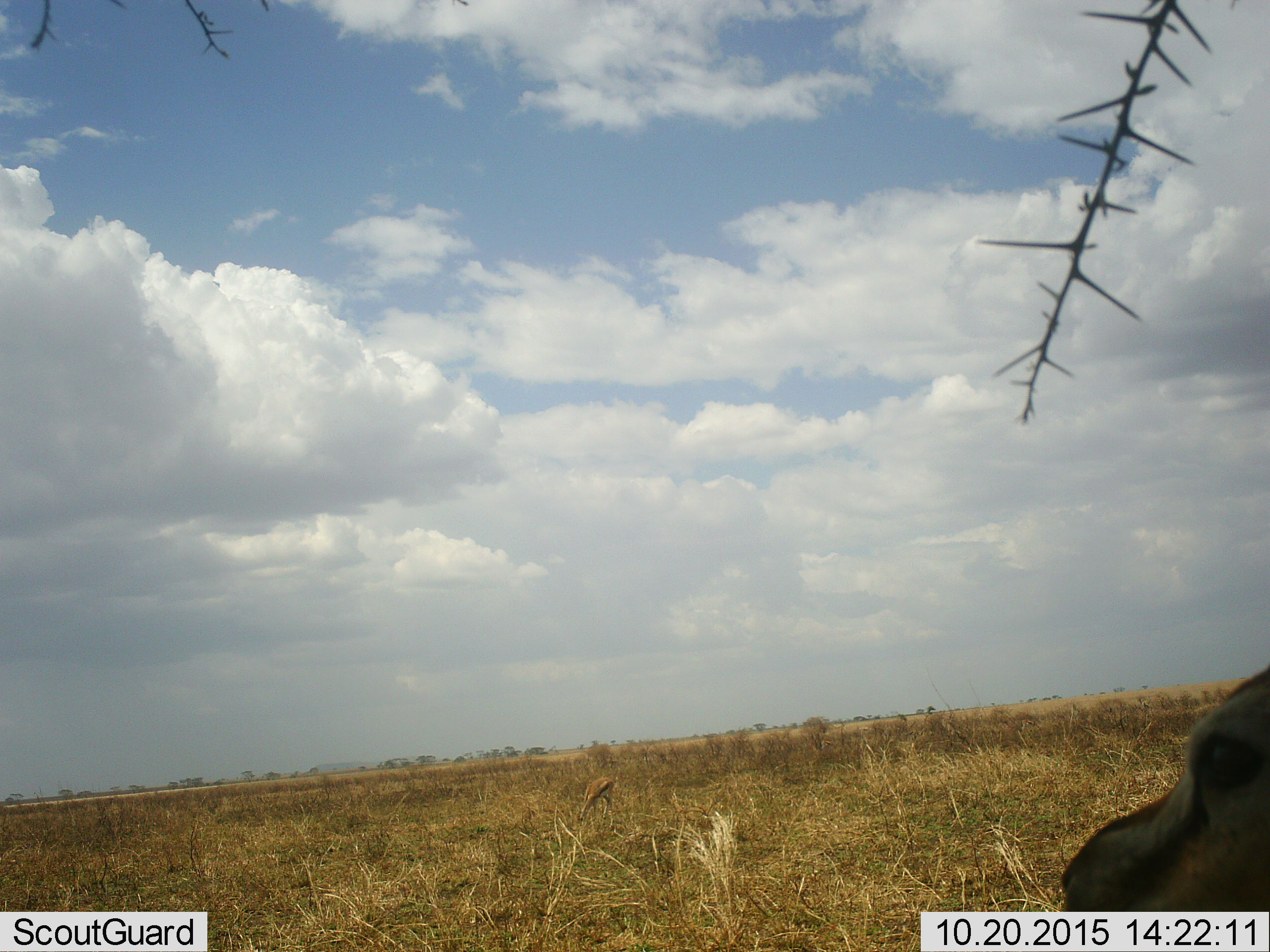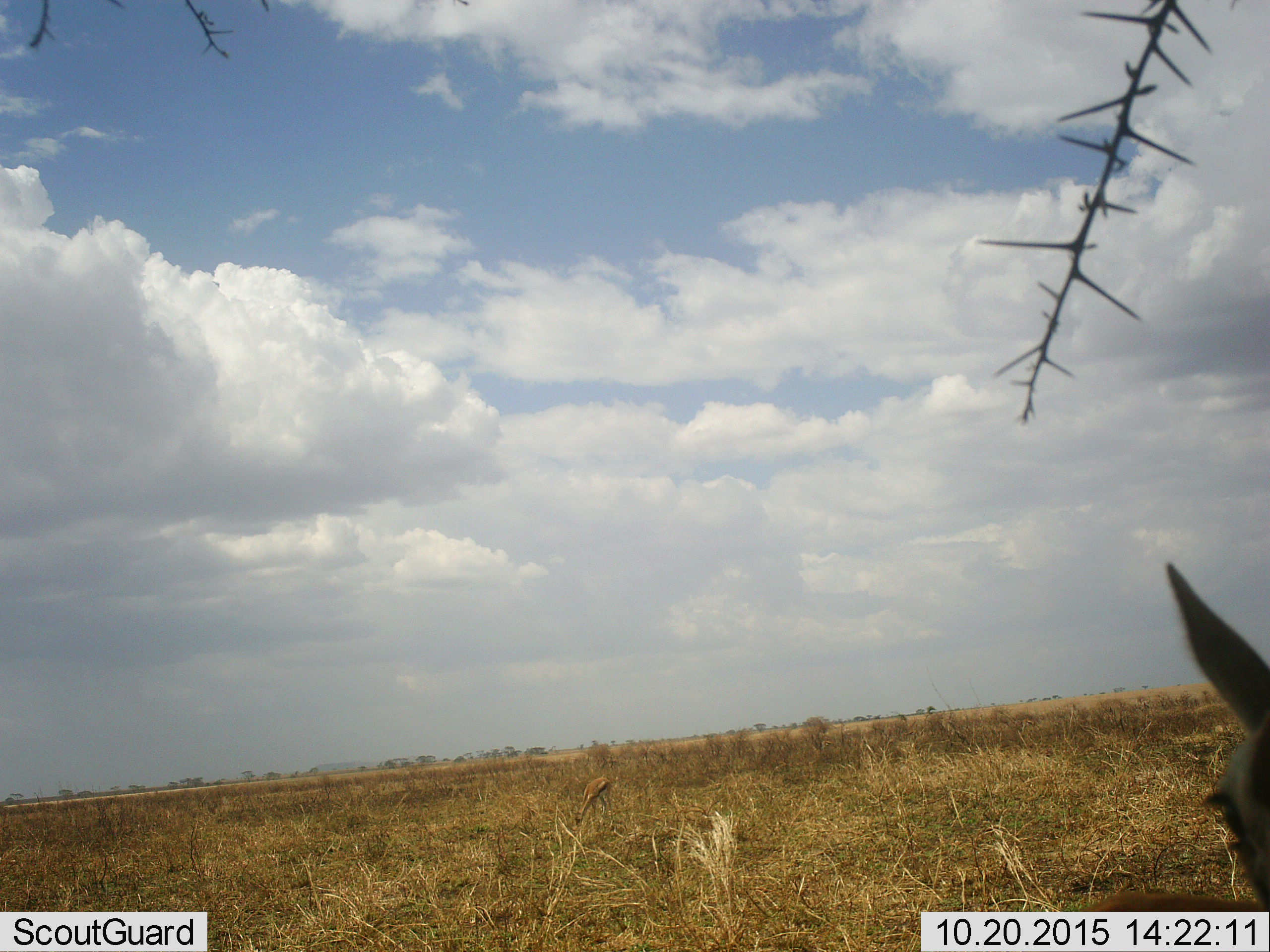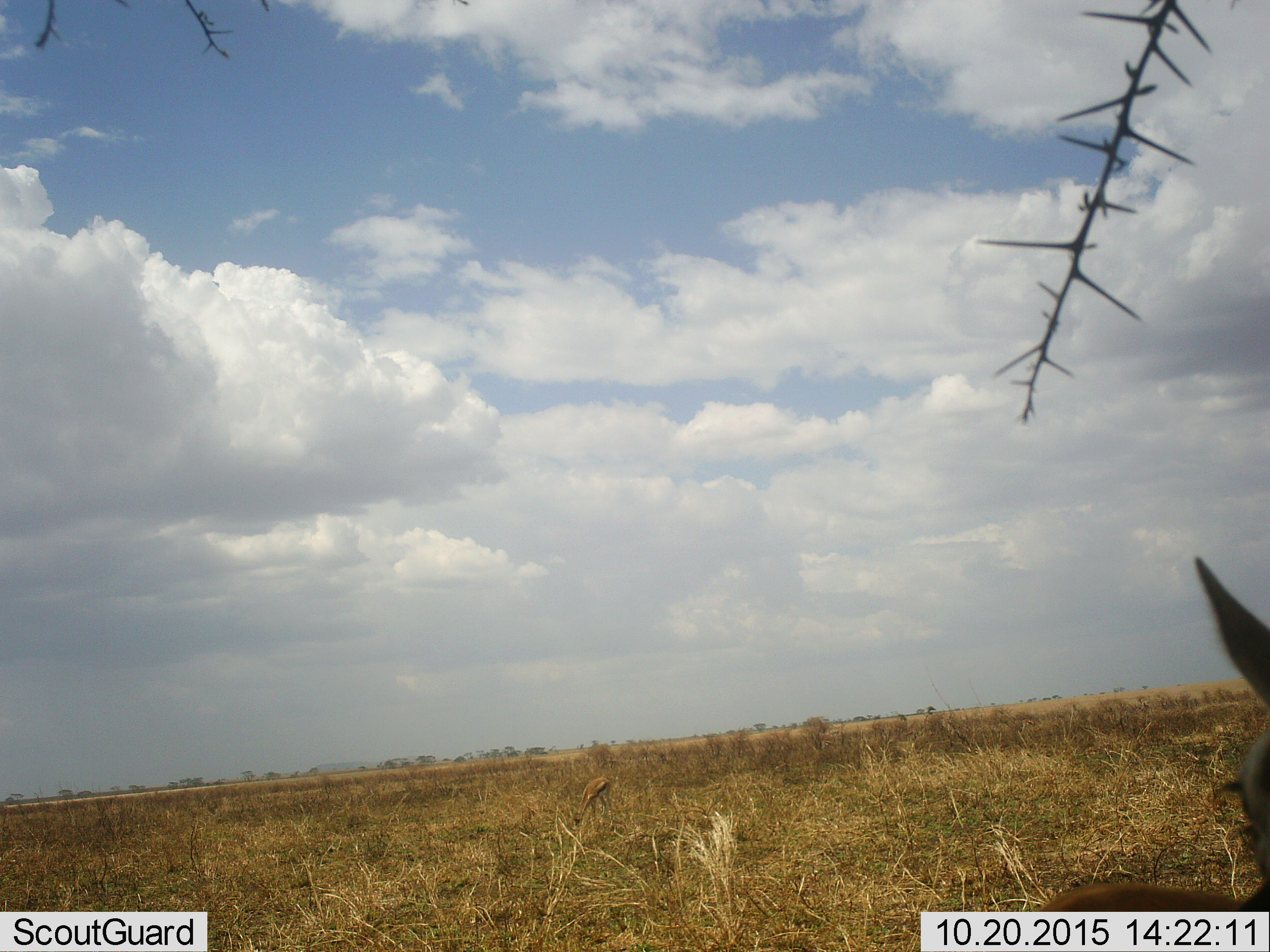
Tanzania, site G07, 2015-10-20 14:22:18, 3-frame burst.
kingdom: Animalia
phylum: Chordata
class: Mammalia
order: Artiodactyla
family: Bovidae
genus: Eudorcas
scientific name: Eudorcas thomsonii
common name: thomson's gazelle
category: gazellethomsons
Gazellethomsons (thomson's gazelle) (Eudorcas thomsonii), count 2. Behavior (volunteer vote fractions): standing 86%, resting 14%, moving 29%, interacting 0%. Young present (vote fraction): 0%. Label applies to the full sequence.